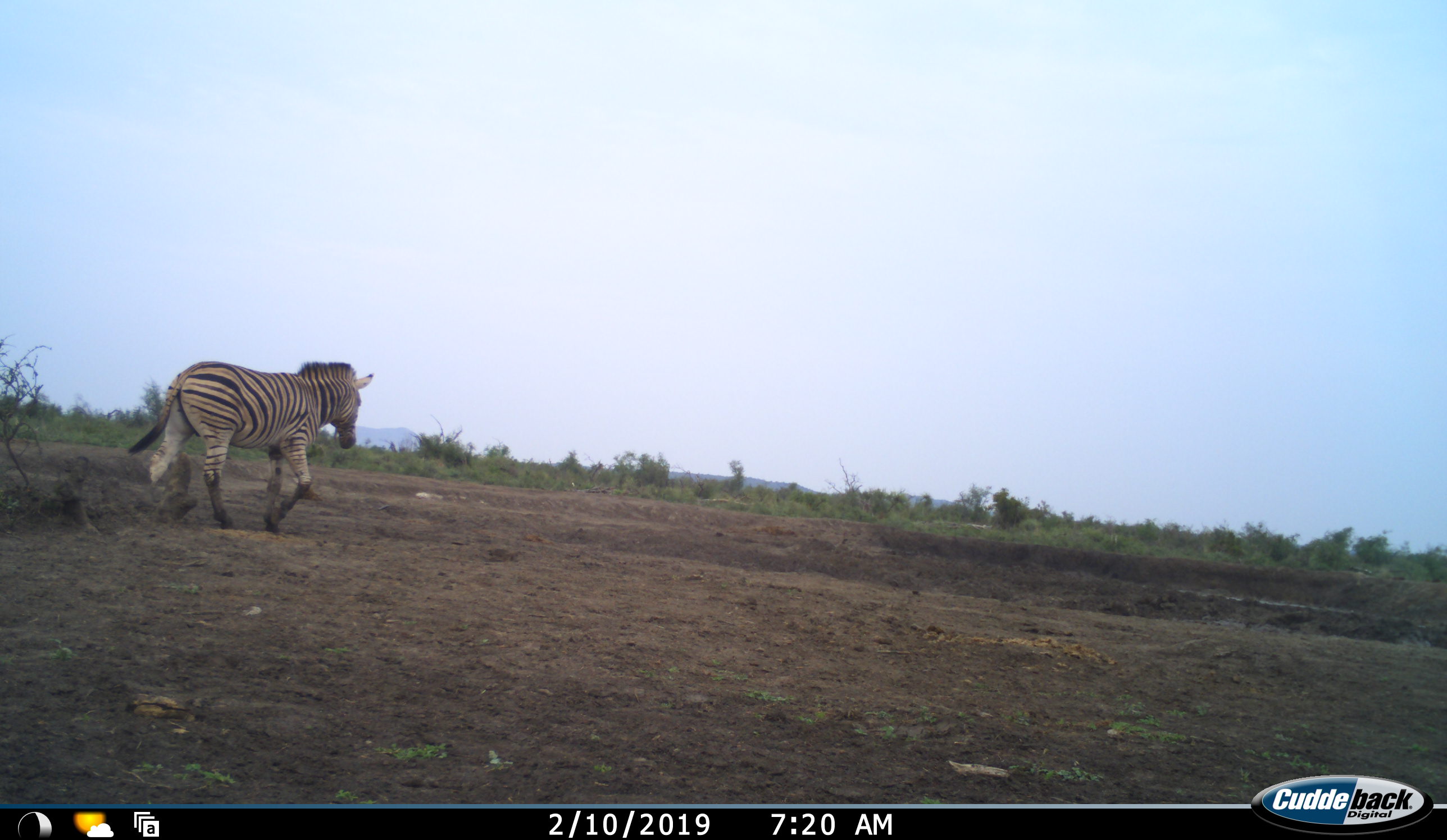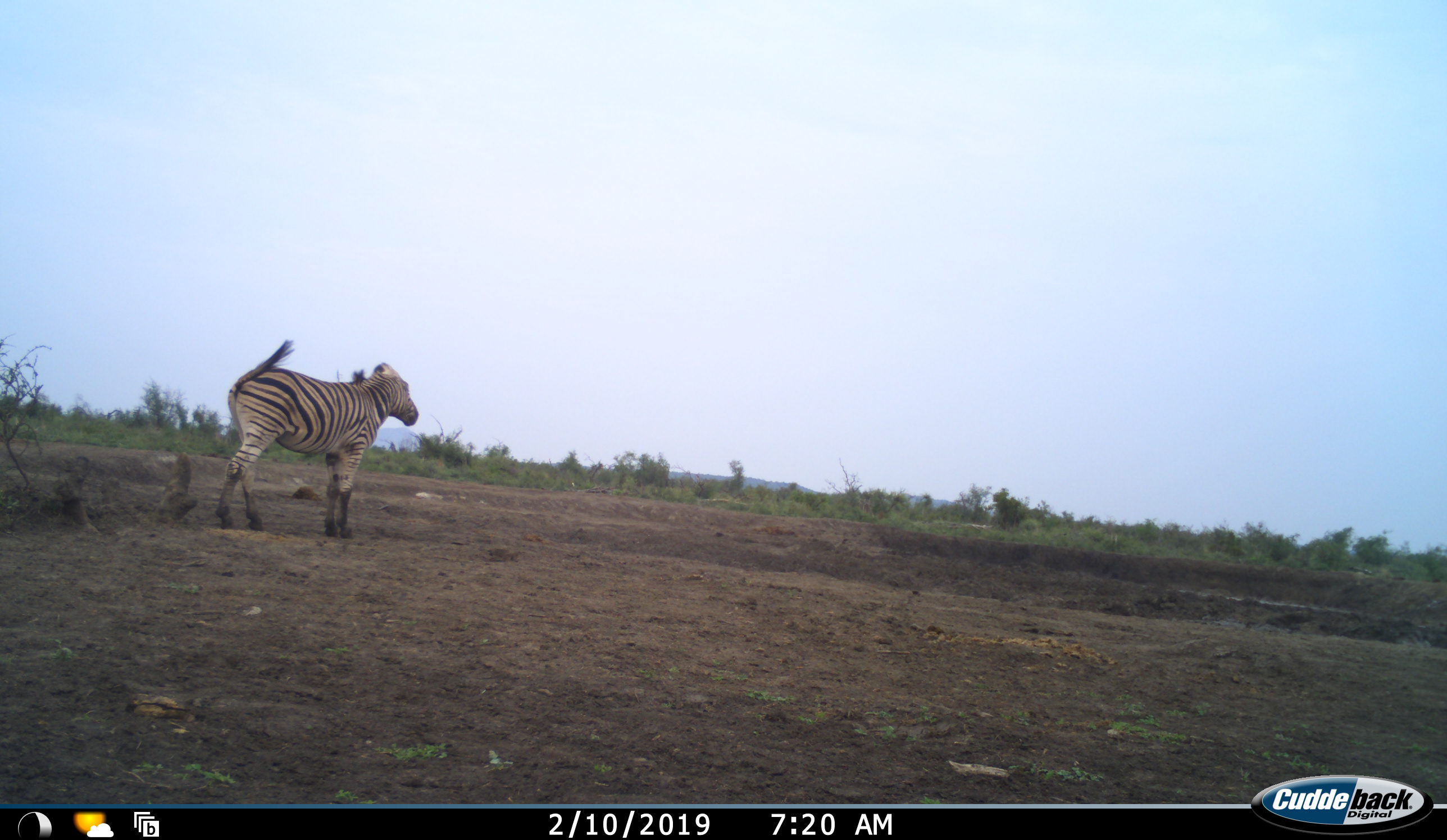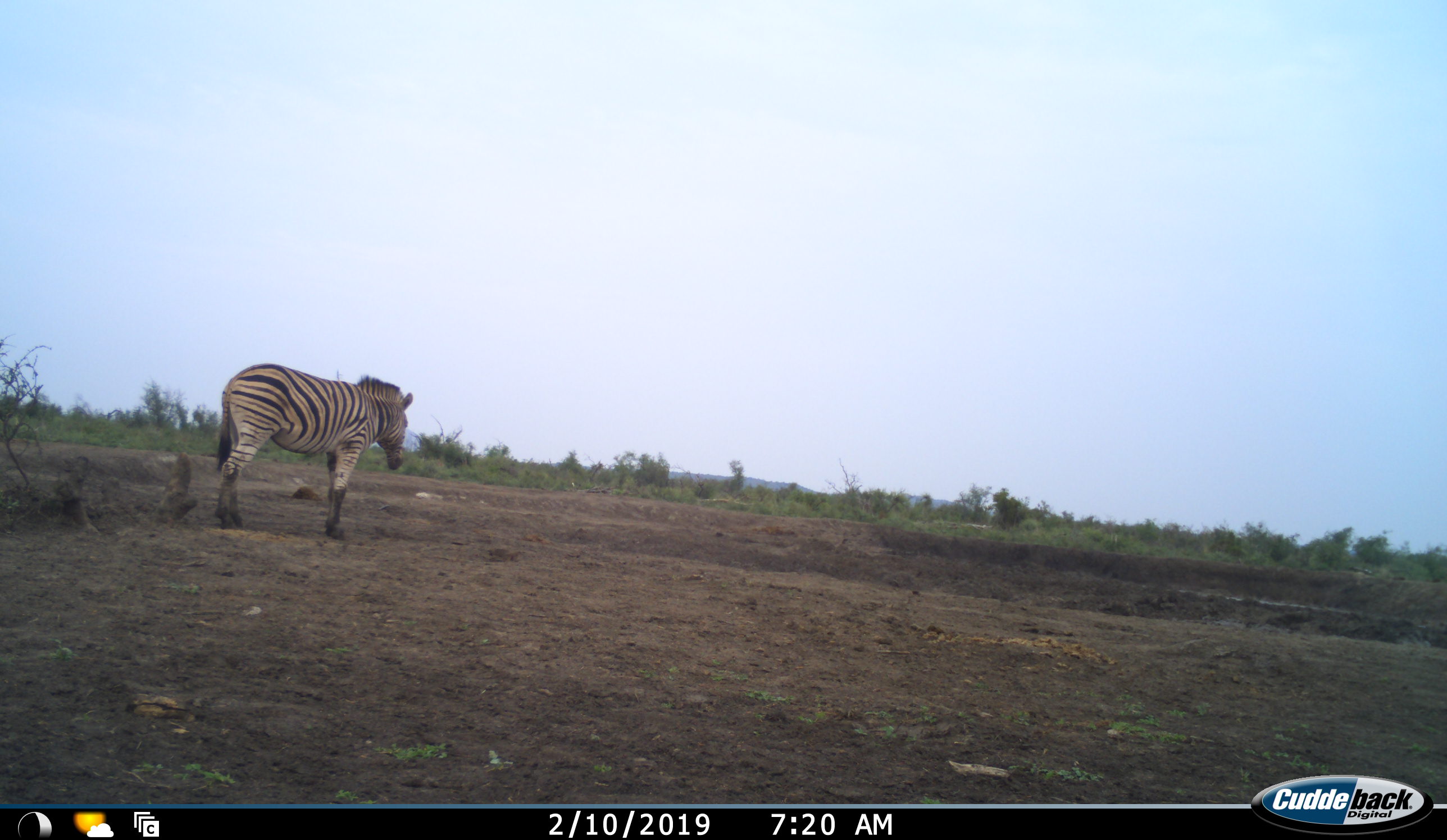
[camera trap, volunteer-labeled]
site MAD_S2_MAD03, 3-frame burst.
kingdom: Animalia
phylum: Chordata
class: Mammalia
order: Perissodactyla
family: Equidae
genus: Equus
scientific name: Equus quagga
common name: plains zebra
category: zebraplains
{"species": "zebraplains (plains zebra) (Equus quagga)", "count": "1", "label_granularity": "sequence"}